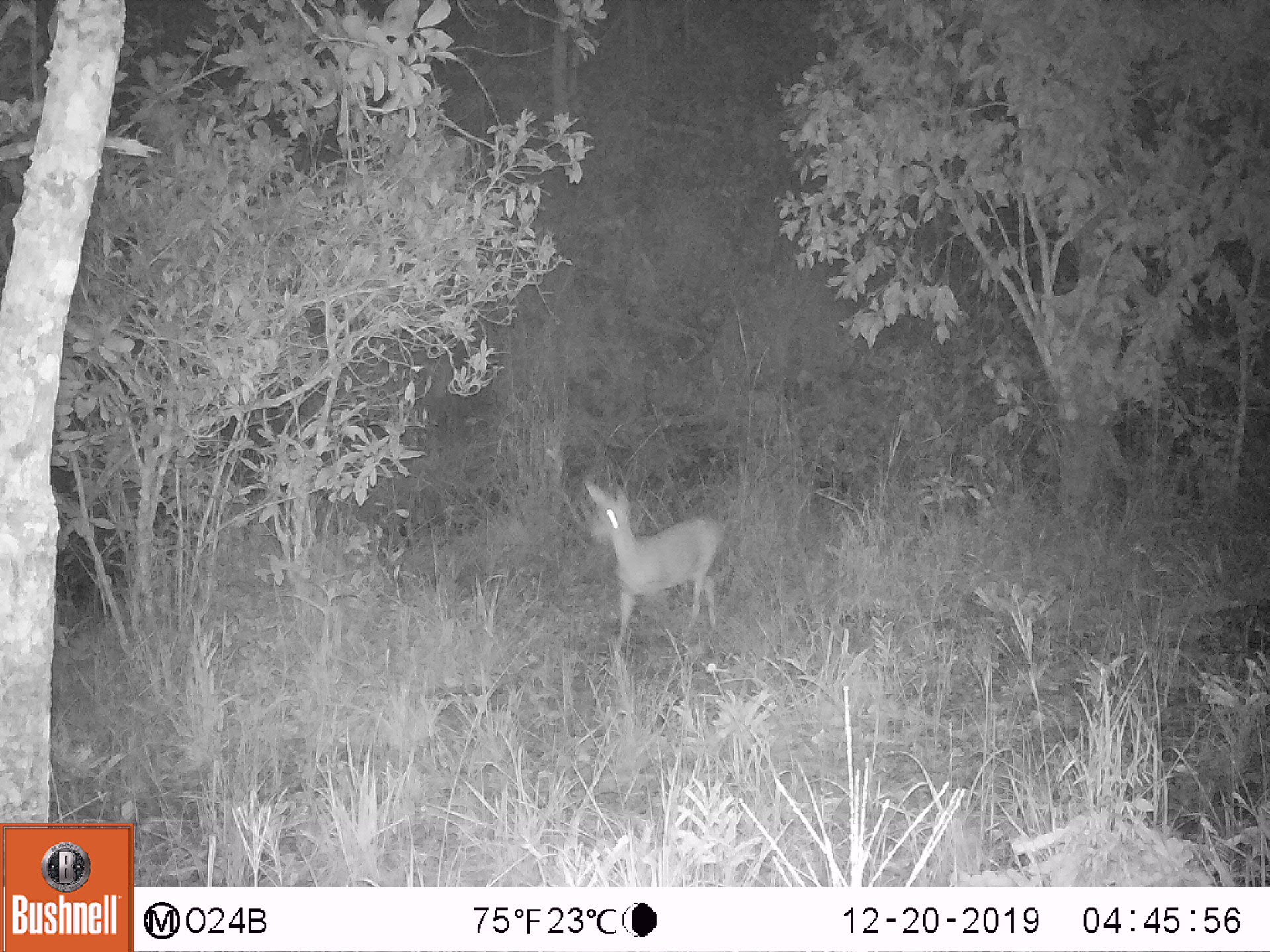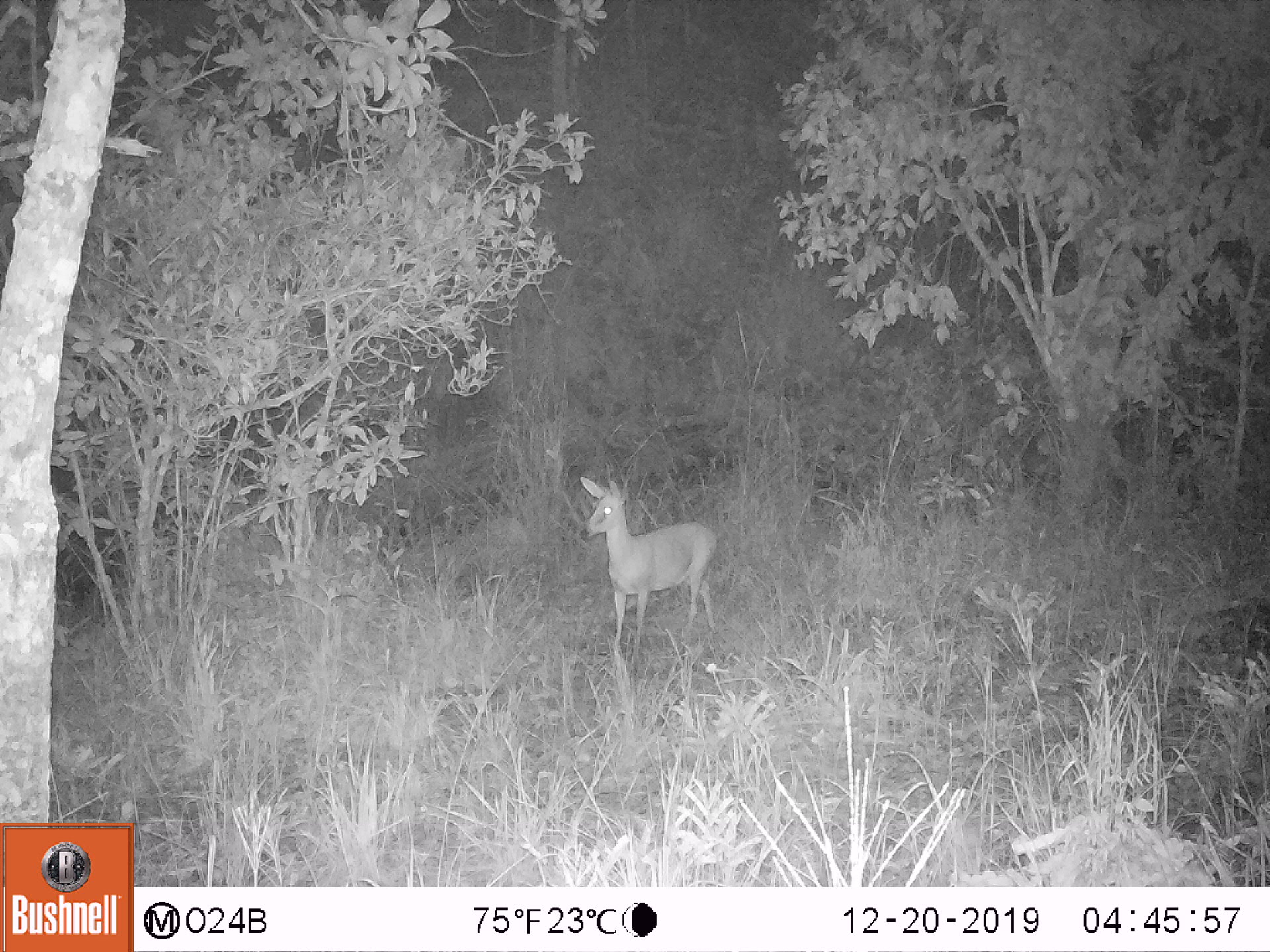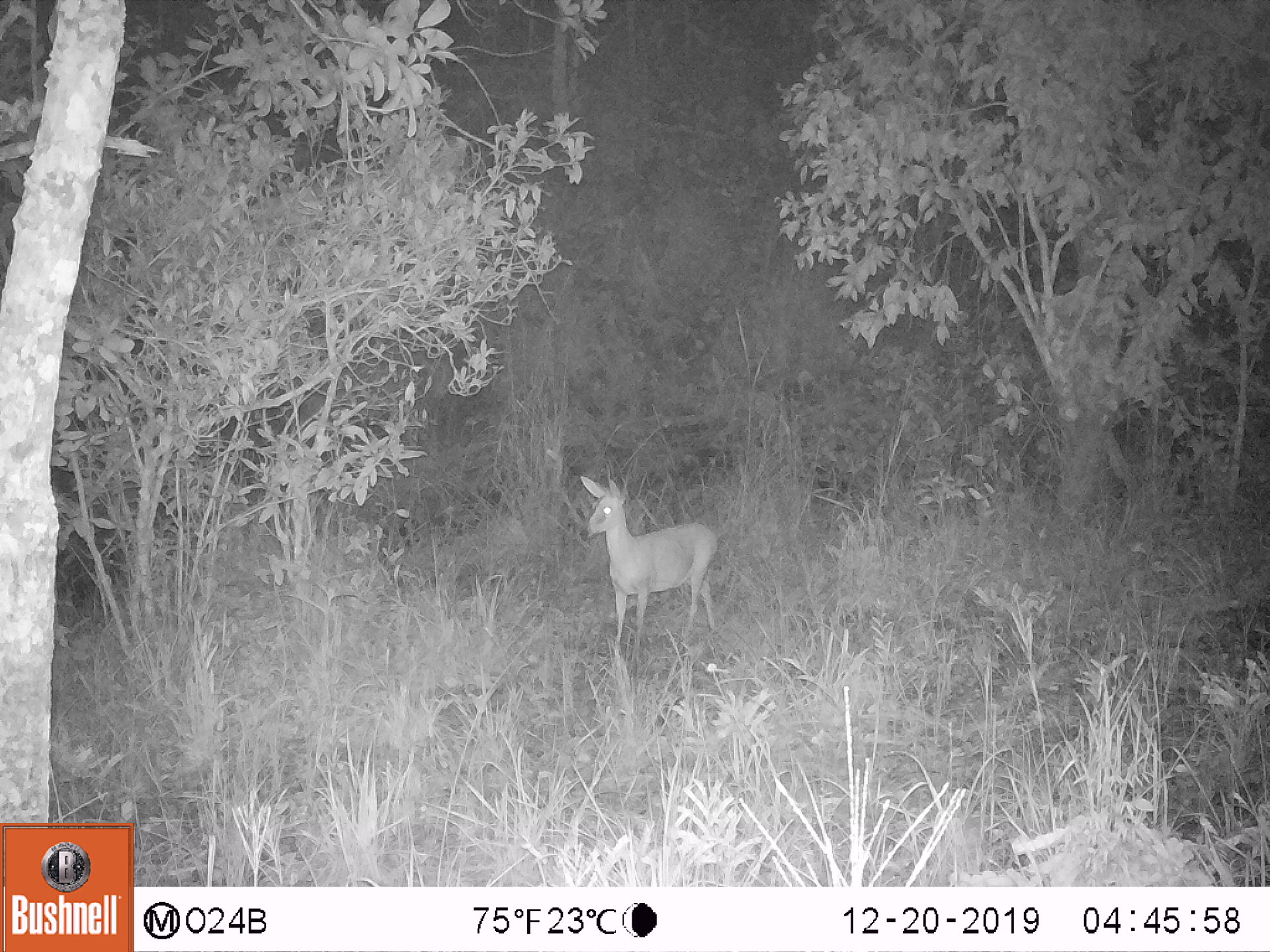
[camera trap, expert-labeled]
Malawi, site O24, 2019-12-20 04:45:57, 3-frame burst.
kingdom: Animalia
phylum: Chordata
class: Mammalia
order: Artiodactyla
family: Bovidae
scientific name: Antilopinae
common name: small antelope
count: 1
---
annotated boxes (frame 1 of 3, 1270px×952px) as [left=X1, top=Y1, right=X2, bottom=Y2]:
small antelope: [left=568, top=469, right=735, bottom=671]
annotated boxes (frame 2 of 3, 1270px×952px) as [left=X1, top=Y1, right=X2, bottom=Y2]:
small antelope: [left=565, top=470, right=730, bottom=661]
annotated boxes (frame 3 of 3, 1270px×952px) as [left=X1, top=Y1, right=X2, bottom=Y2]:
small antelope: [left=566, top=465, right=731, bottom=674]